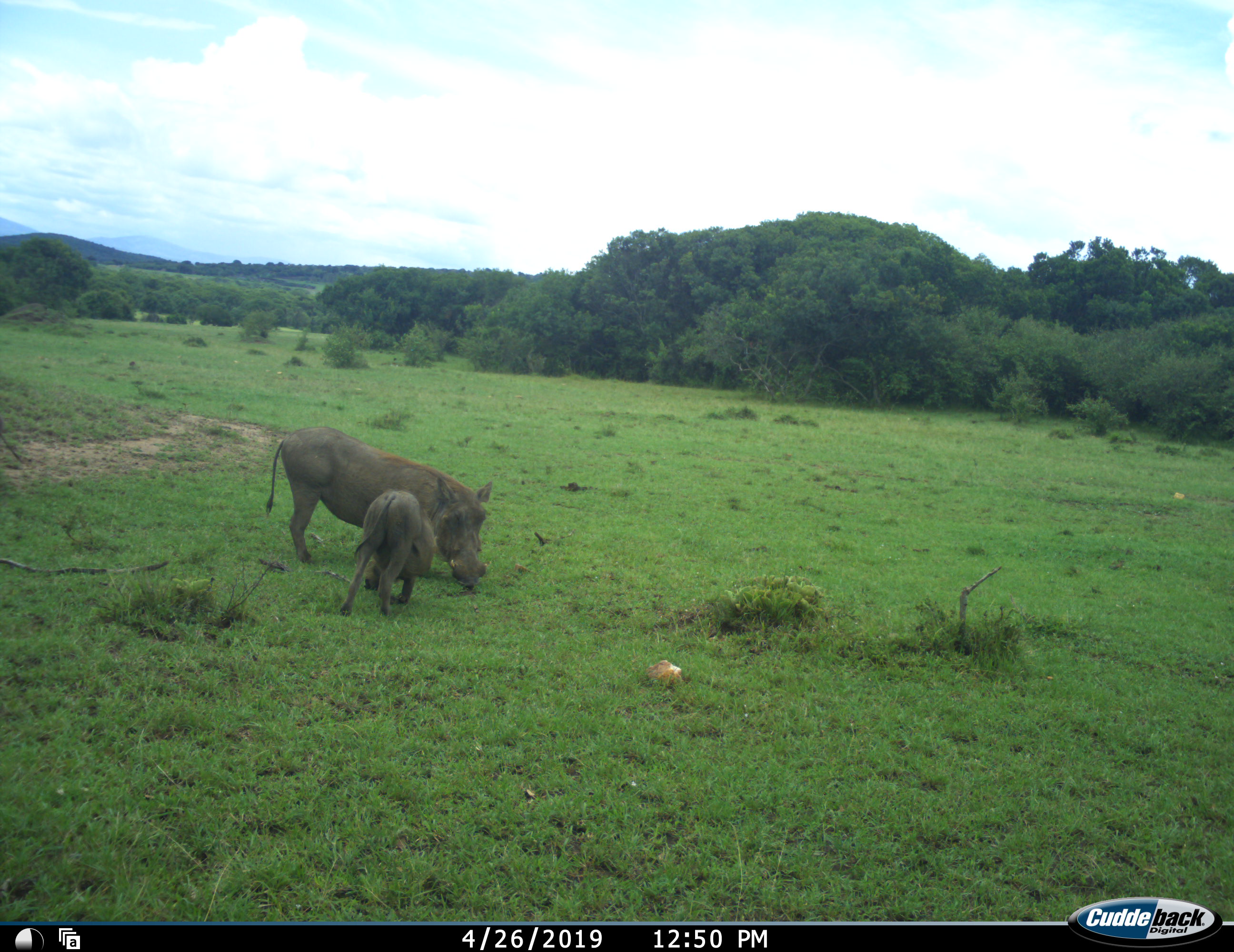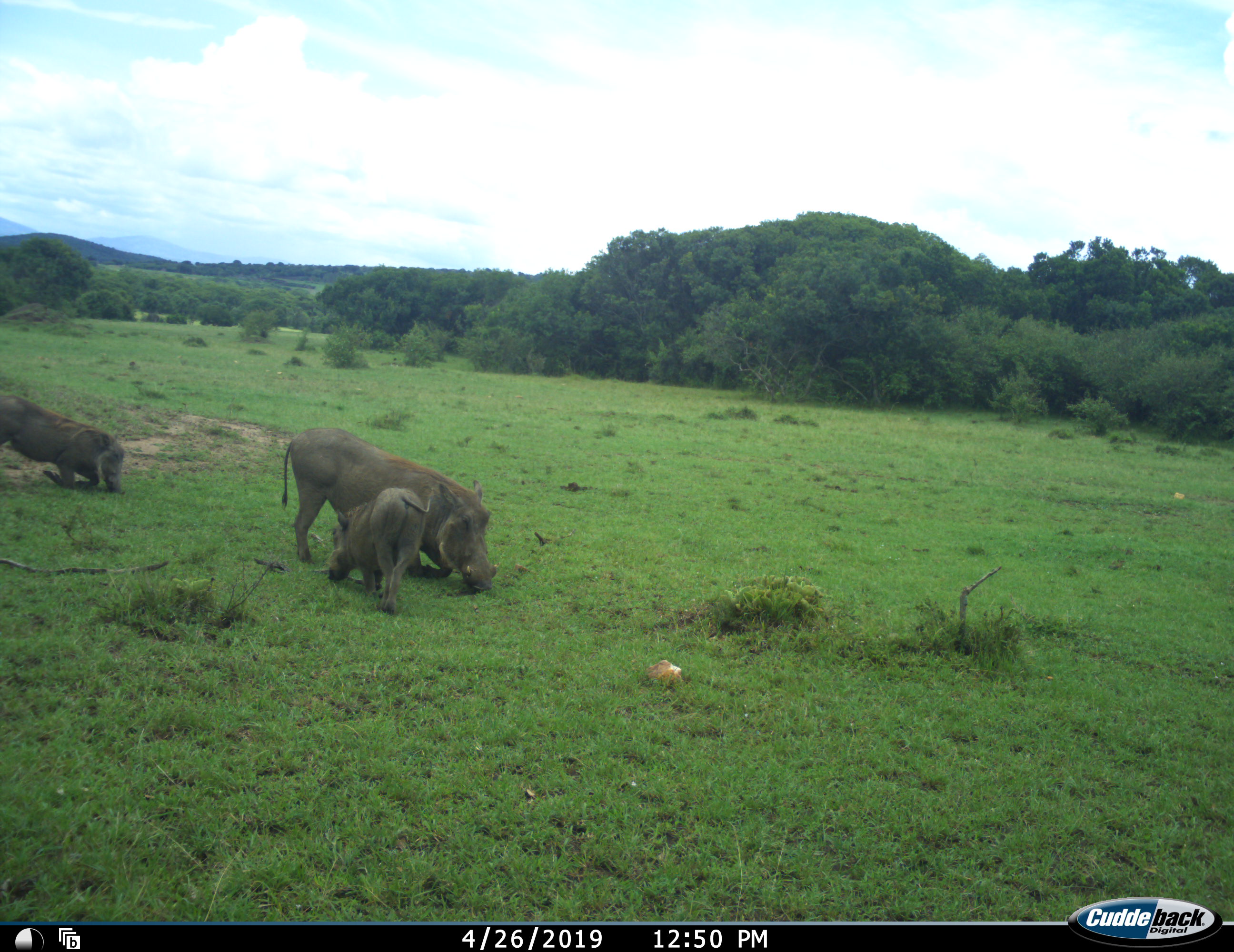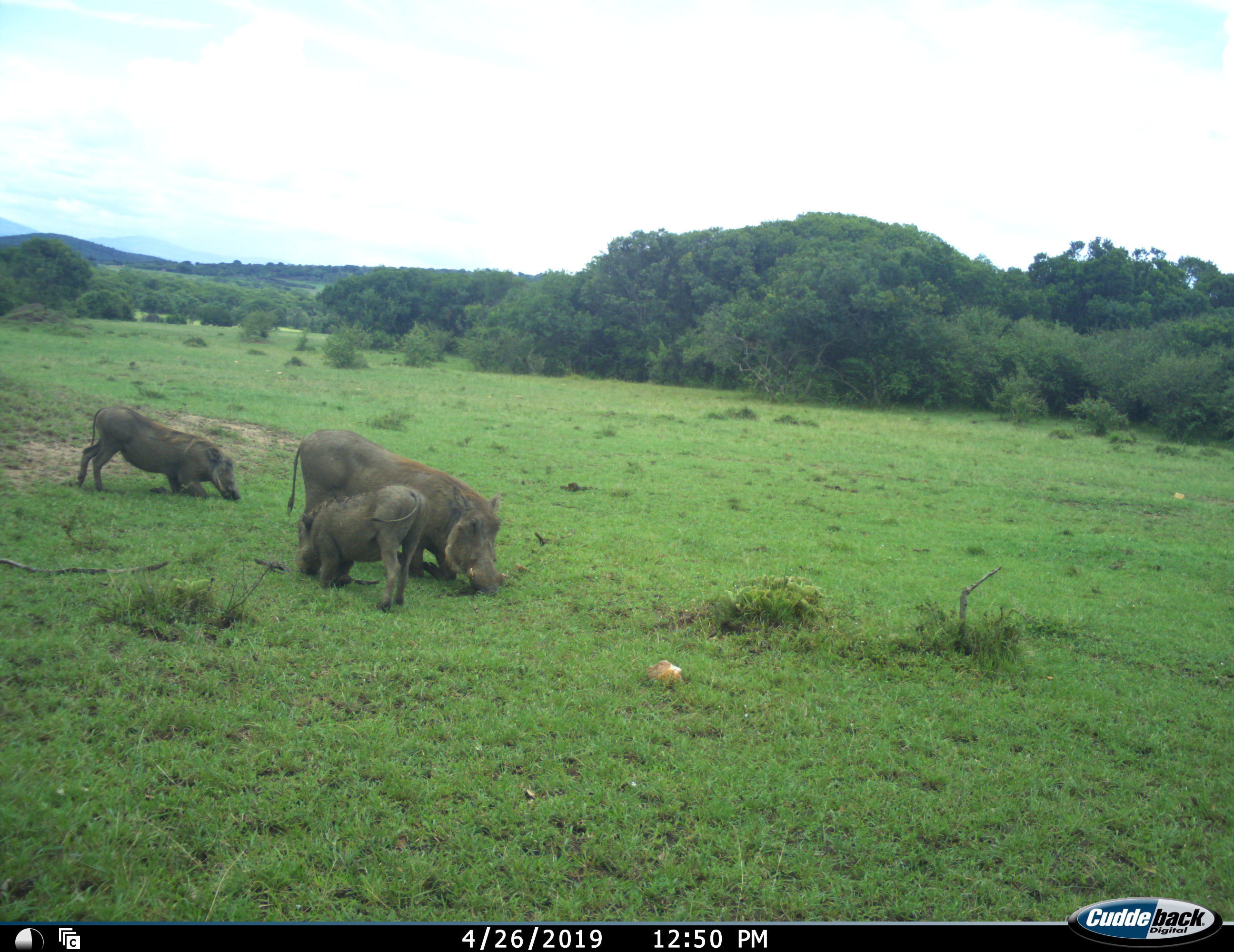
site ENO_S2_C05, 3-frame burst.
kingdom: Animalia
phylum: Chordata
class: Mammalia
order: Artiodactyla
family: Suidae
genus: Phacochoerus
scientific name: Phacochoerus africanus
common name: warthog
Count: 3.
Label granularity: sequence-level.